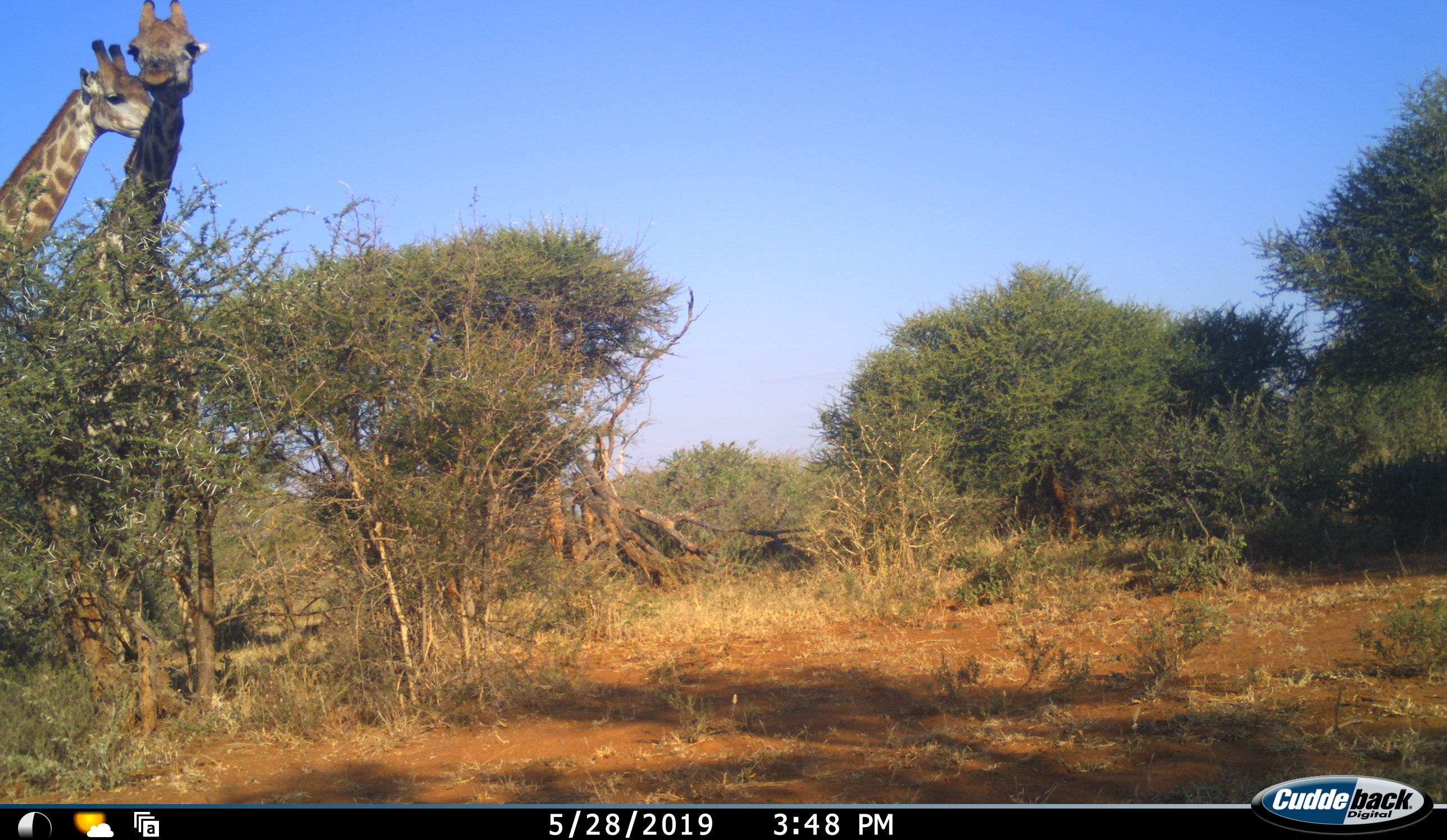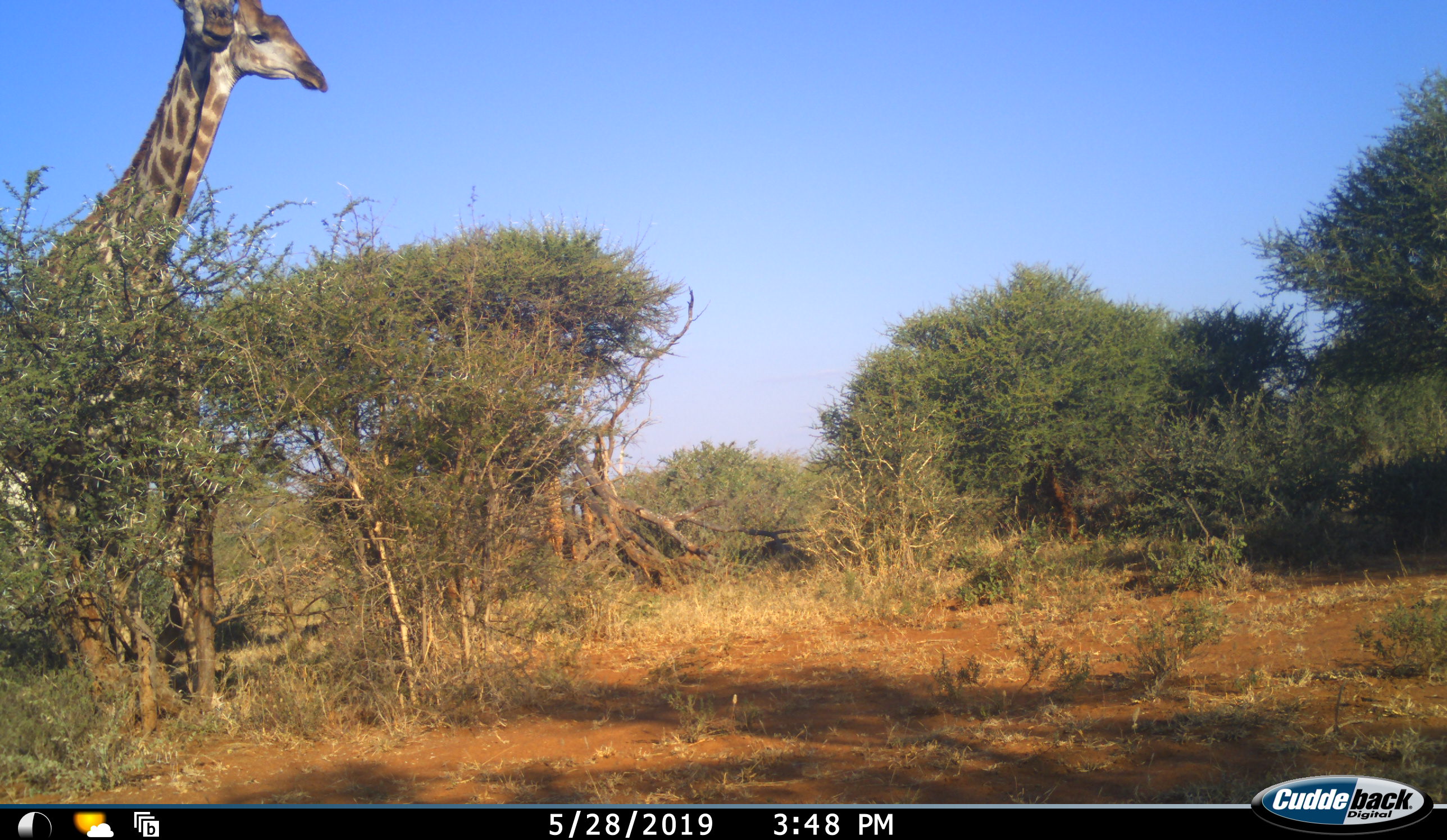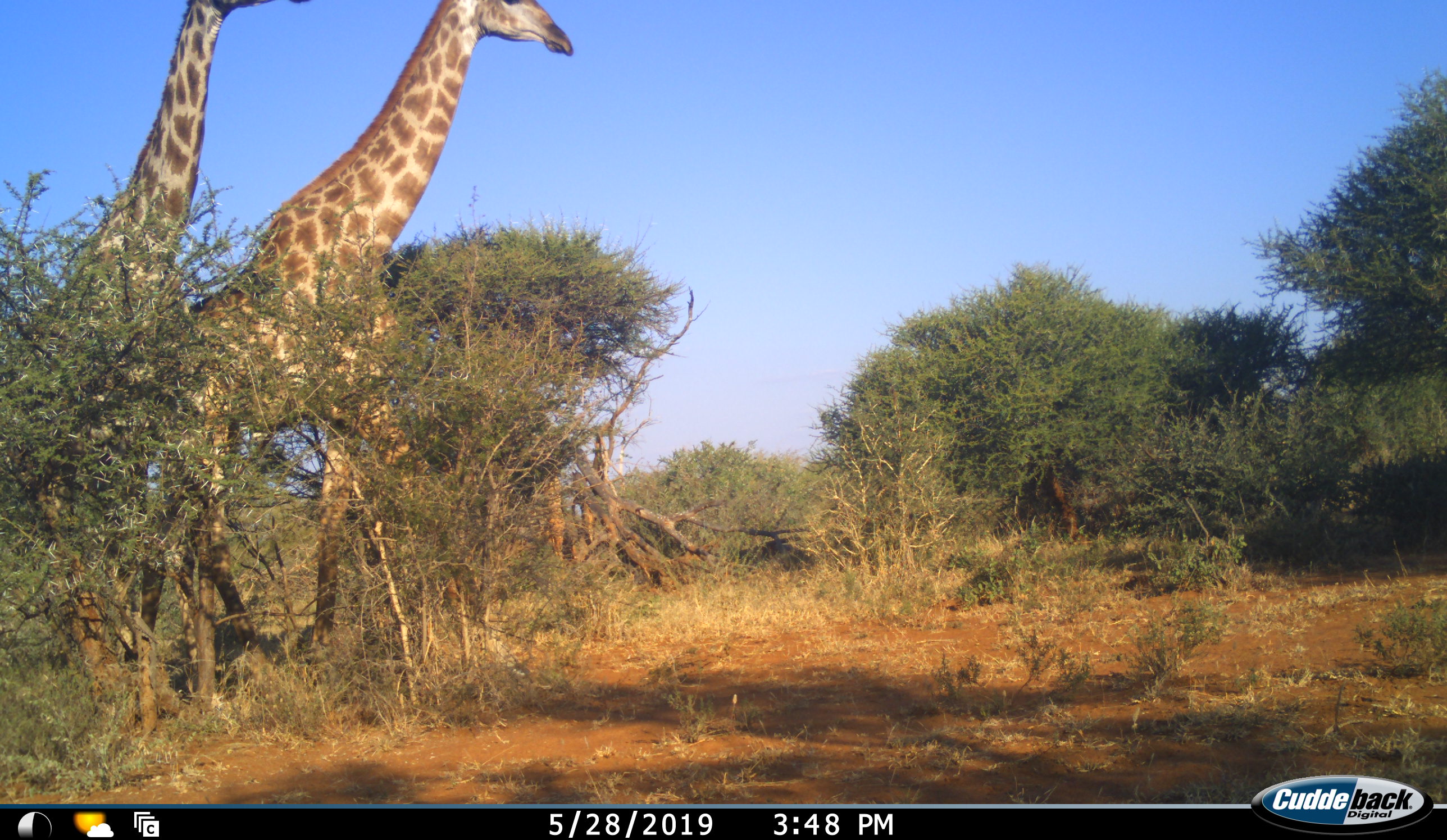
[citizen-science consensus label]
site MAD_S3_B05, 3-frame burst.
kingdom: Animalia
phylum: Chordata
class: Mammalia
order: Artiodactyla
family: Giraffidae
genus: Giraffa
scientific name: Giraffa camelopardalis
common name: giraffe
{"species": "giraffe (Giraffa camelopardalis)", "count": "2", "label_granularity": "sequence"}